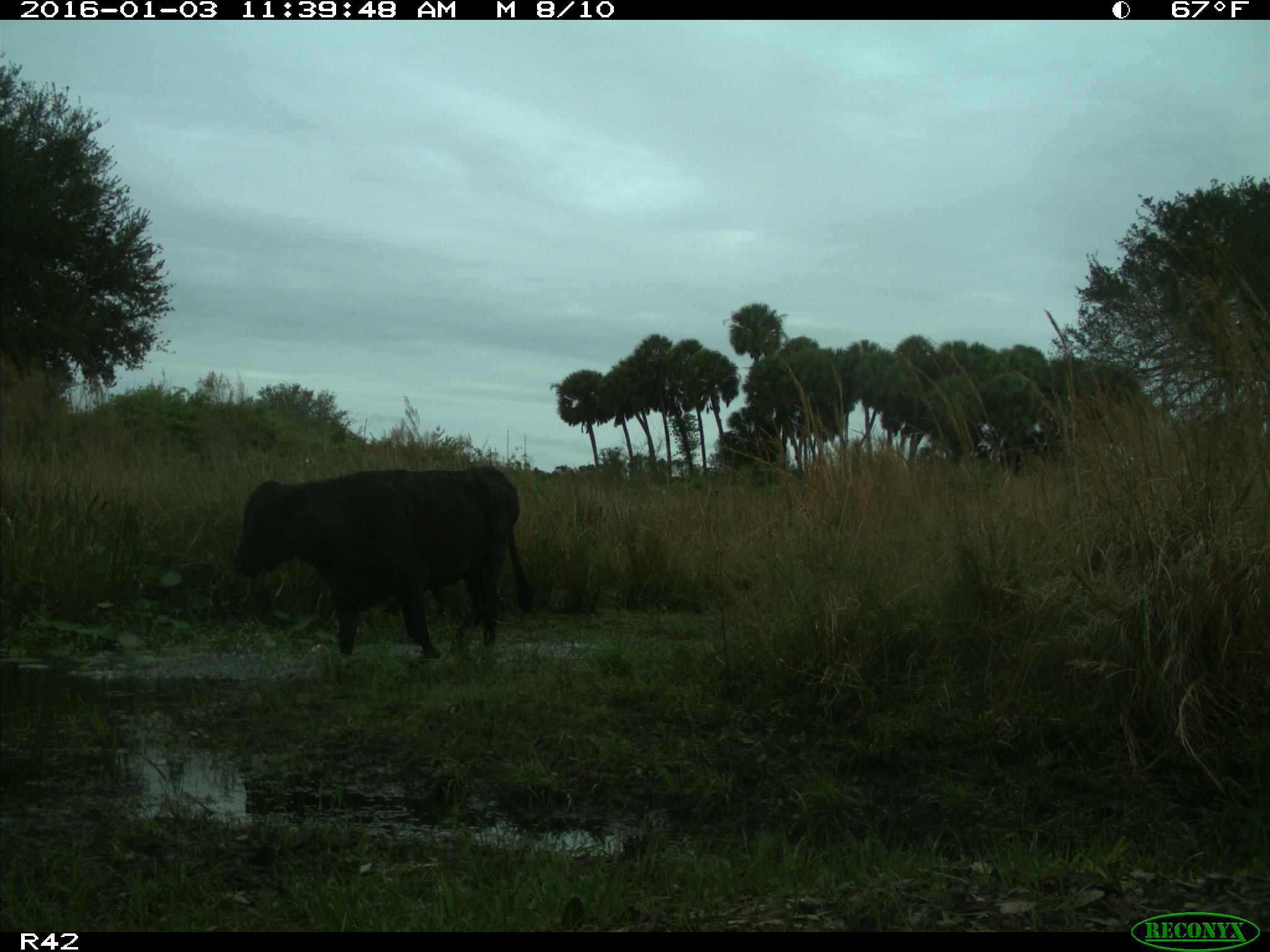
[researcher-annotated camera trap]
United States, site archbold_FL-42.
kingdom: Animalia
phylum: Chordata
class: Mammalia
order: Artiodactyla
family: Bovidae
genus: Bos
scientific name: Bos taurus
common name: domestic cow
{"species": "Bos taurus (domestic cow)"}